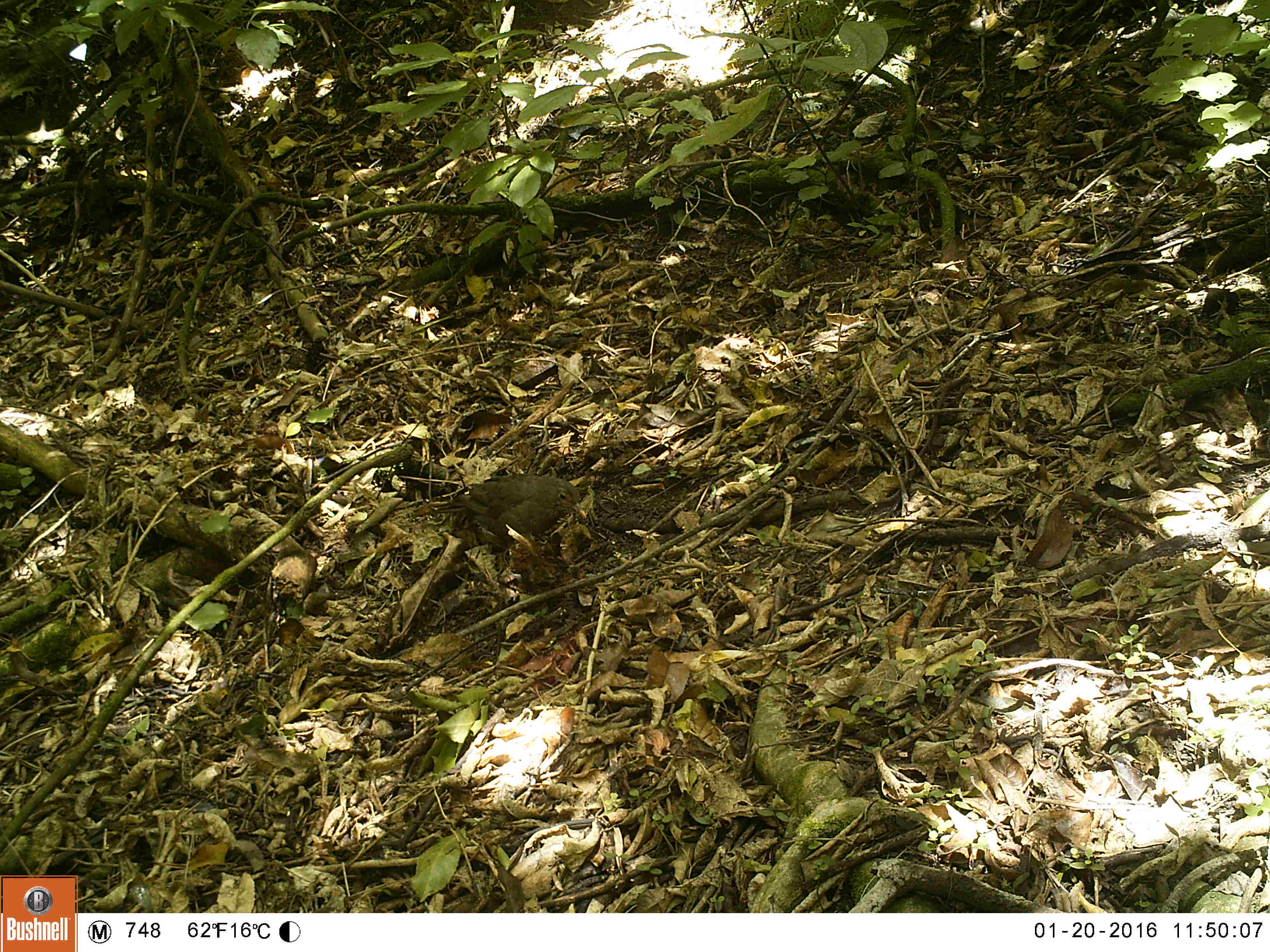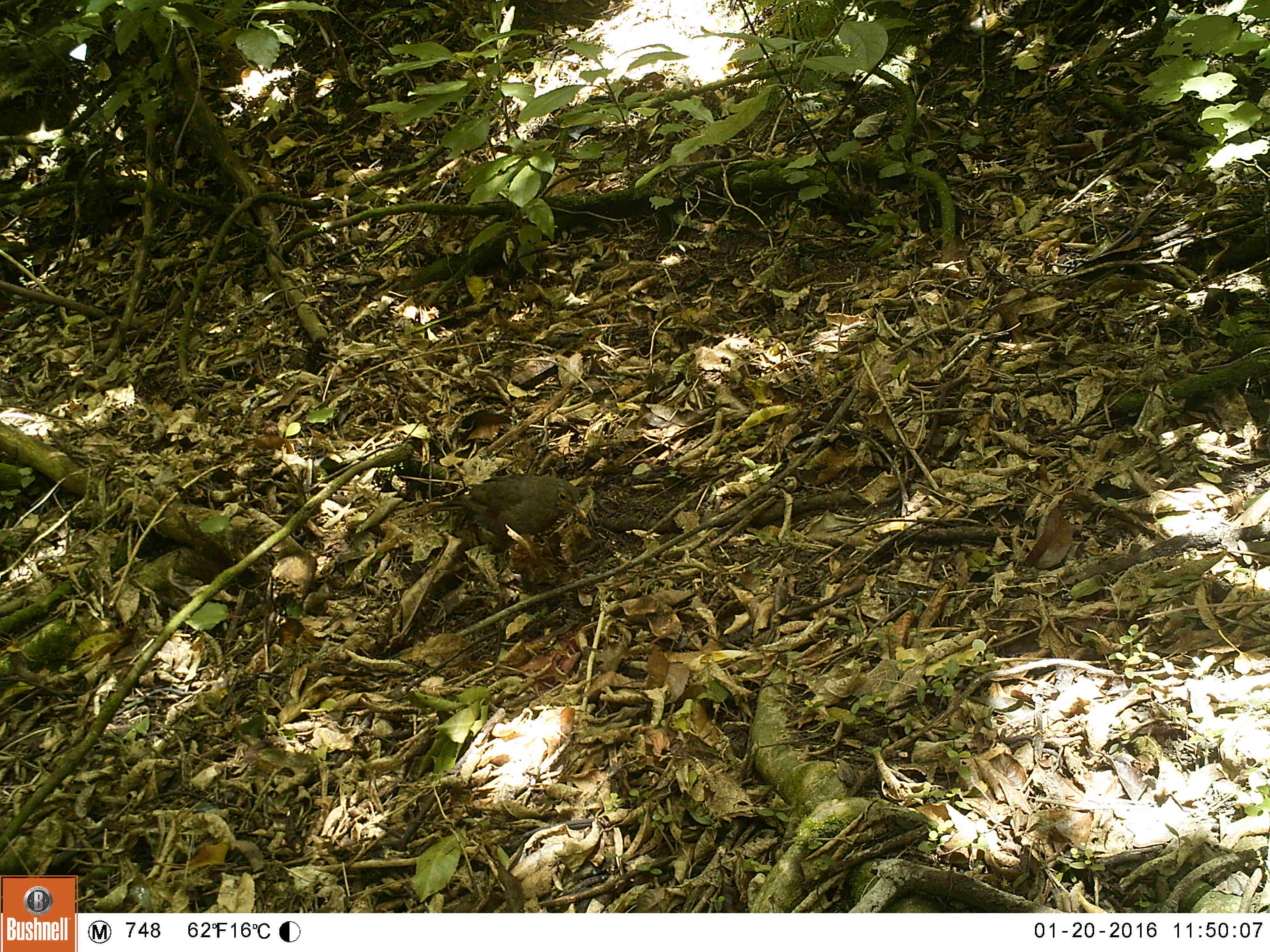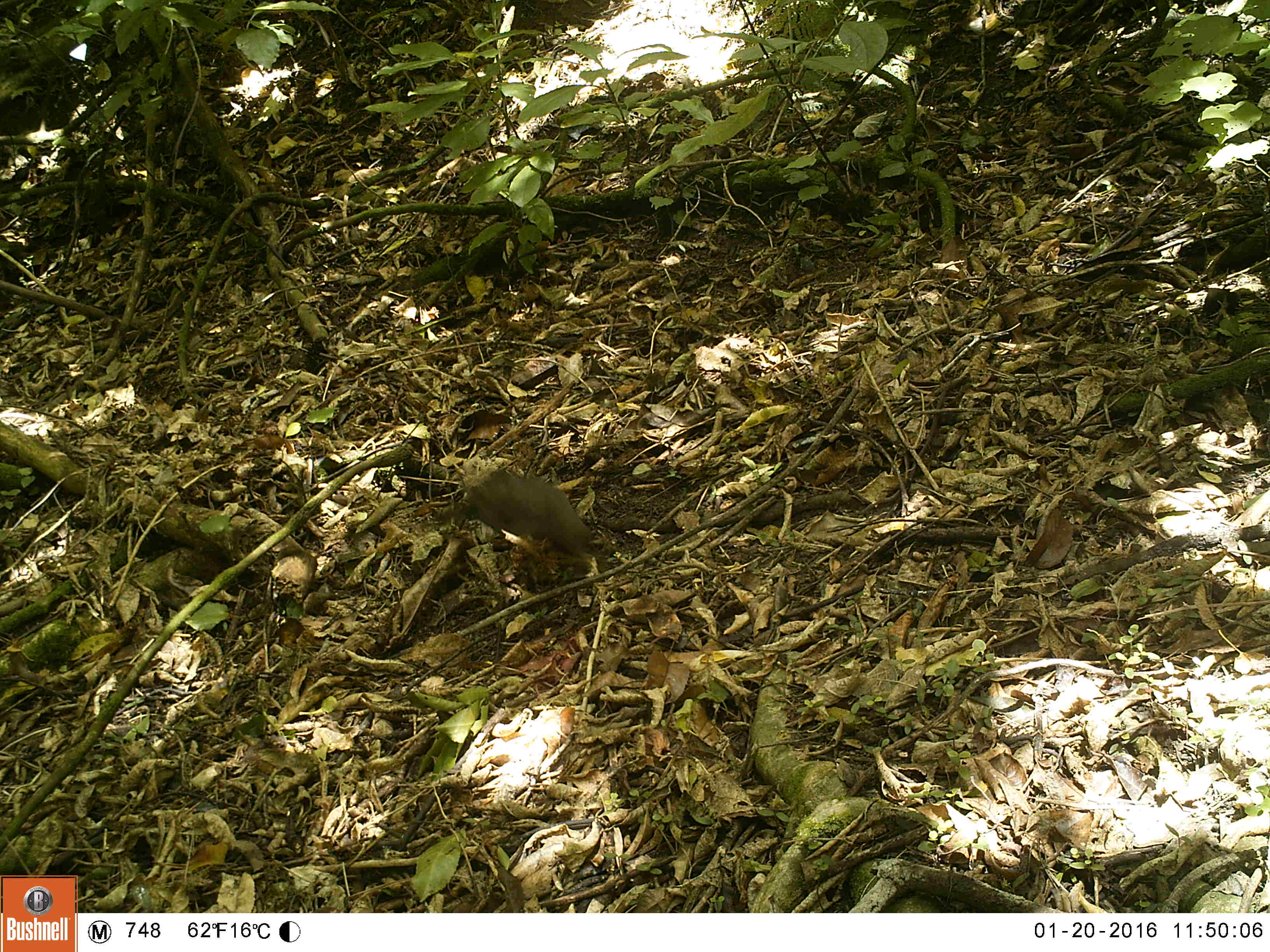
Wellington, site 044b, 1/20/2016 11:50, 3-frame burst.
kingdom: Animalia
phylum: Chordata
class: Aves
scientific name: Aves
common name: bird